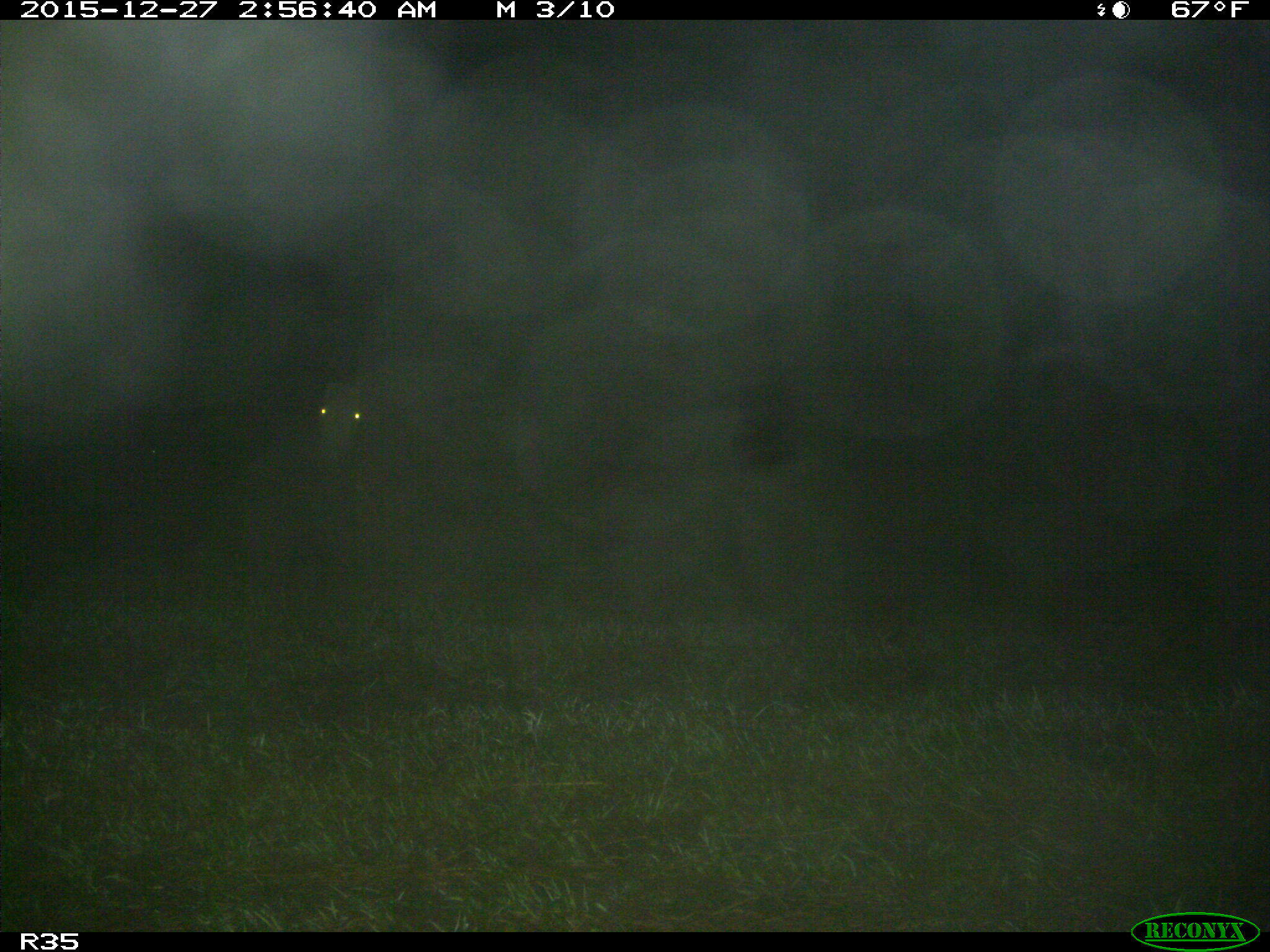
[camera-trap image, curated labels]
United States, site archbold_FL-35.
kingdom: Animalia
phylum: Chordata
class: Mammalia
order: Artiodactyla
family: Bovidae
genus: Bos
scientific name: Bos taurus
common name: domestic cow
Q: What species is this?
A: Bos taurus (domestic cow).